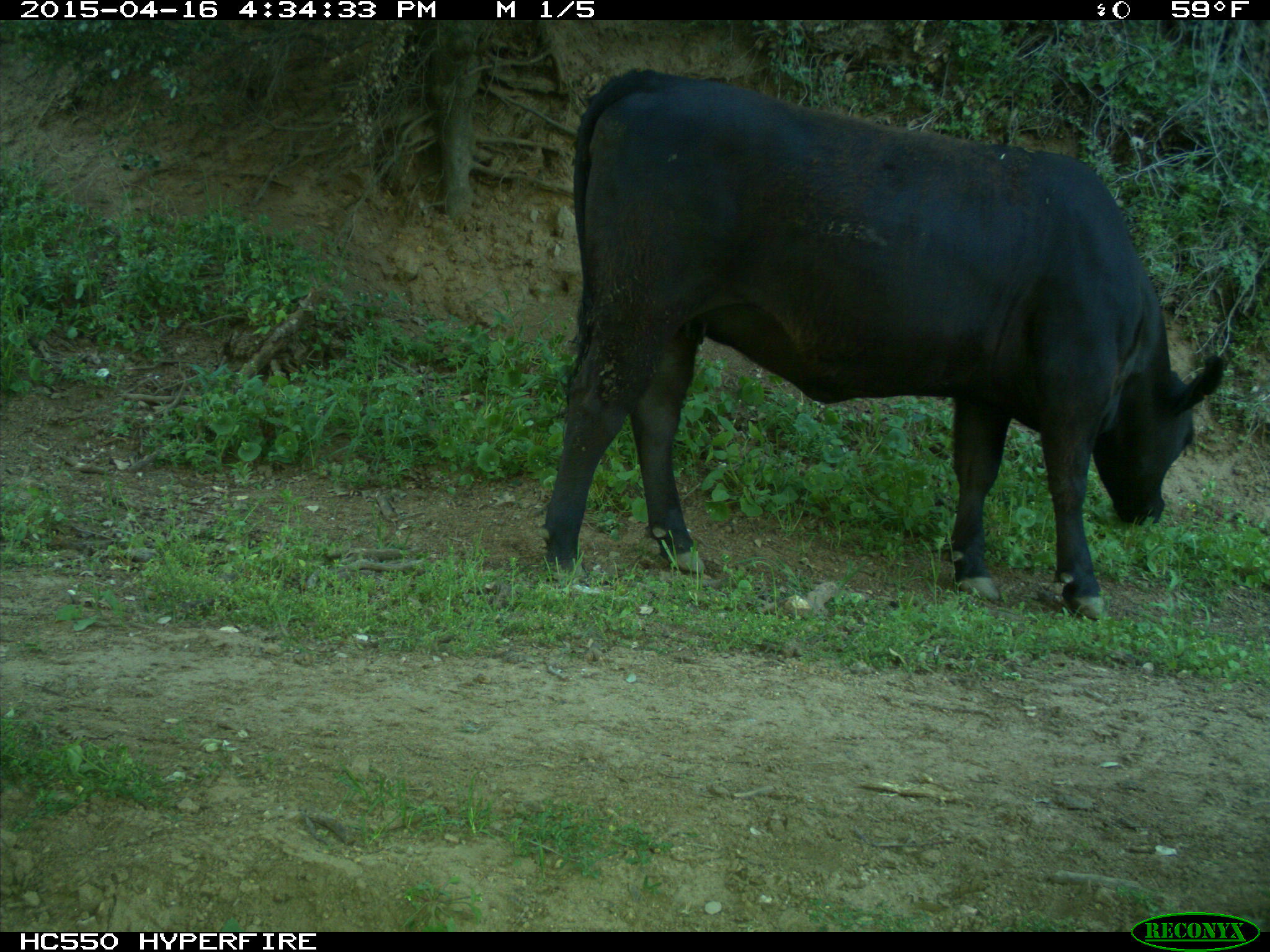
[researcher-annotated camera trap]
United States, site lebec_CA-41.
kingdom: Animalia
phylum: Chordata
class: Mammalia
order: Artiodactyla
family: Bovidae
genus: Bos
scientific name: Bos taurus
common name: domestic cow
Bos taurus (domestic cow).